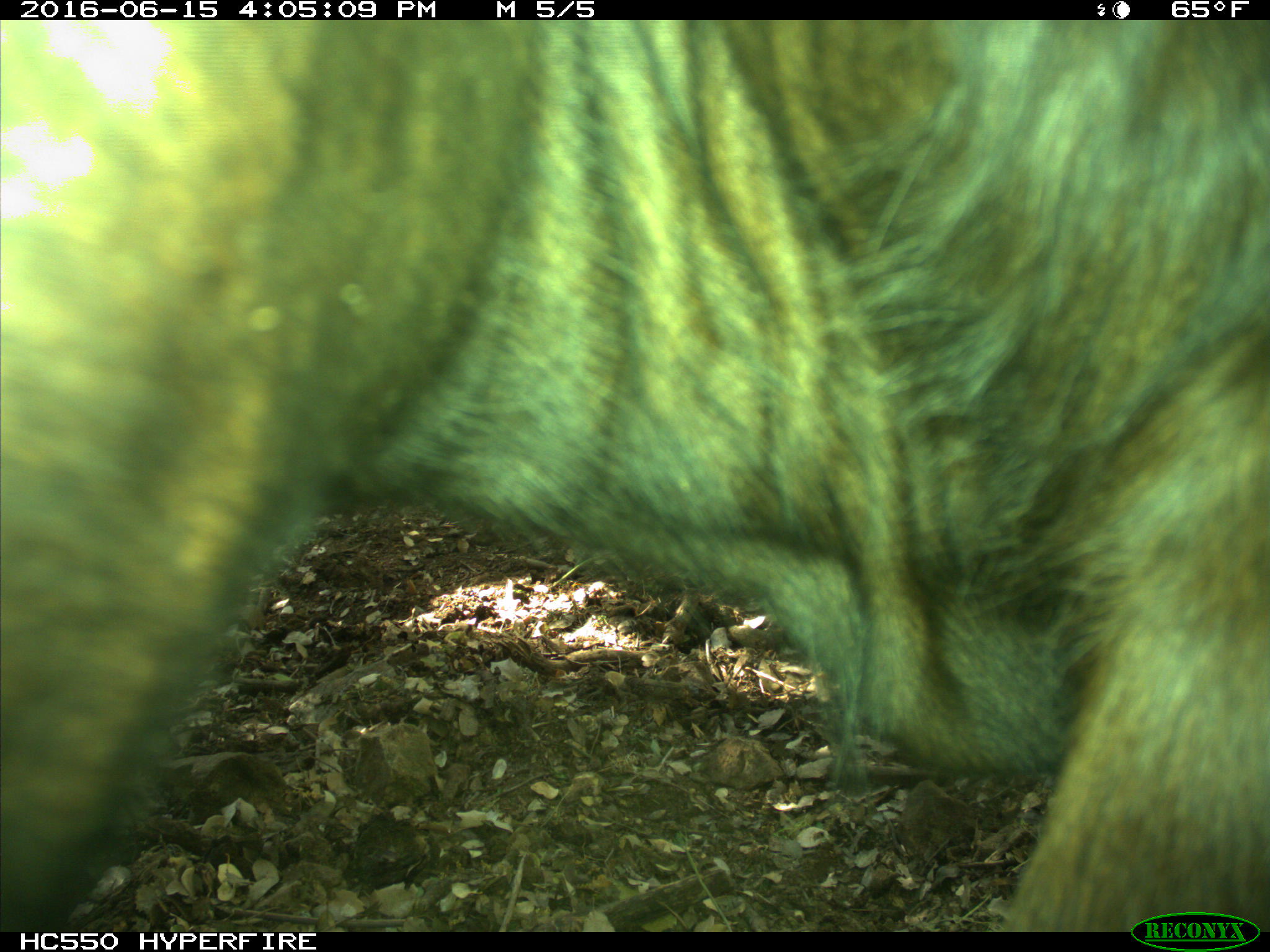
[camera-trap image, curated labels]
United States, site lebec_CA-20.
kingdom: Animalia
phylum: Chordata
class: Mammalia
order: Artiodactyla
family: Bovidae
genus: Bos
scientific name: Bos taurus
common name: domestic cow